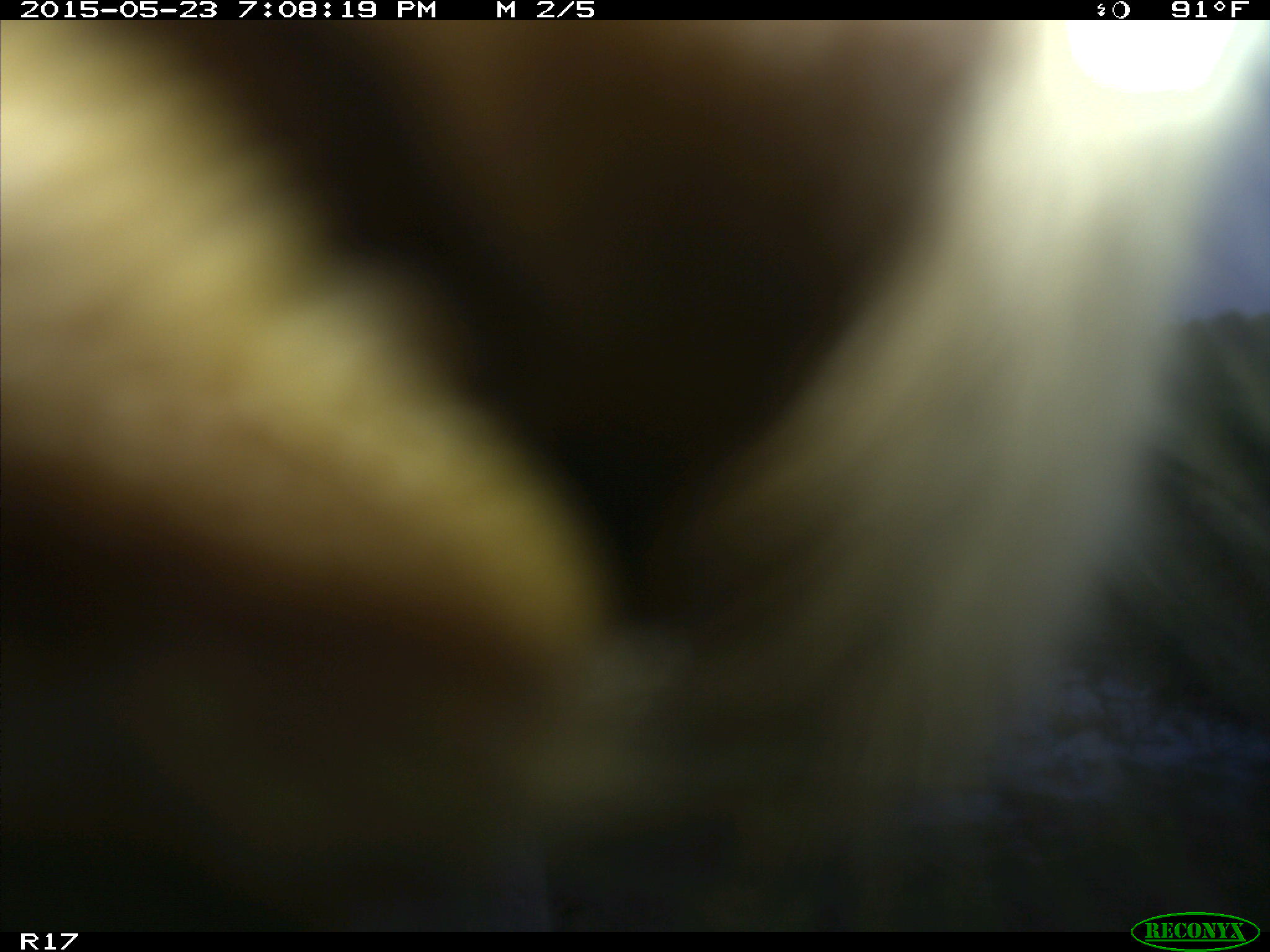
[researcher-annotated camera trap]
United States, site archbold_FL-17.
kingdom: Animalia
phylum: Chordata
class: Mammalia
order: Artiodactyla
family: Bovidae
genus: Bos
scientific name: Bos taurus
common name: domestic cow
Bos taurus (domestic cow).